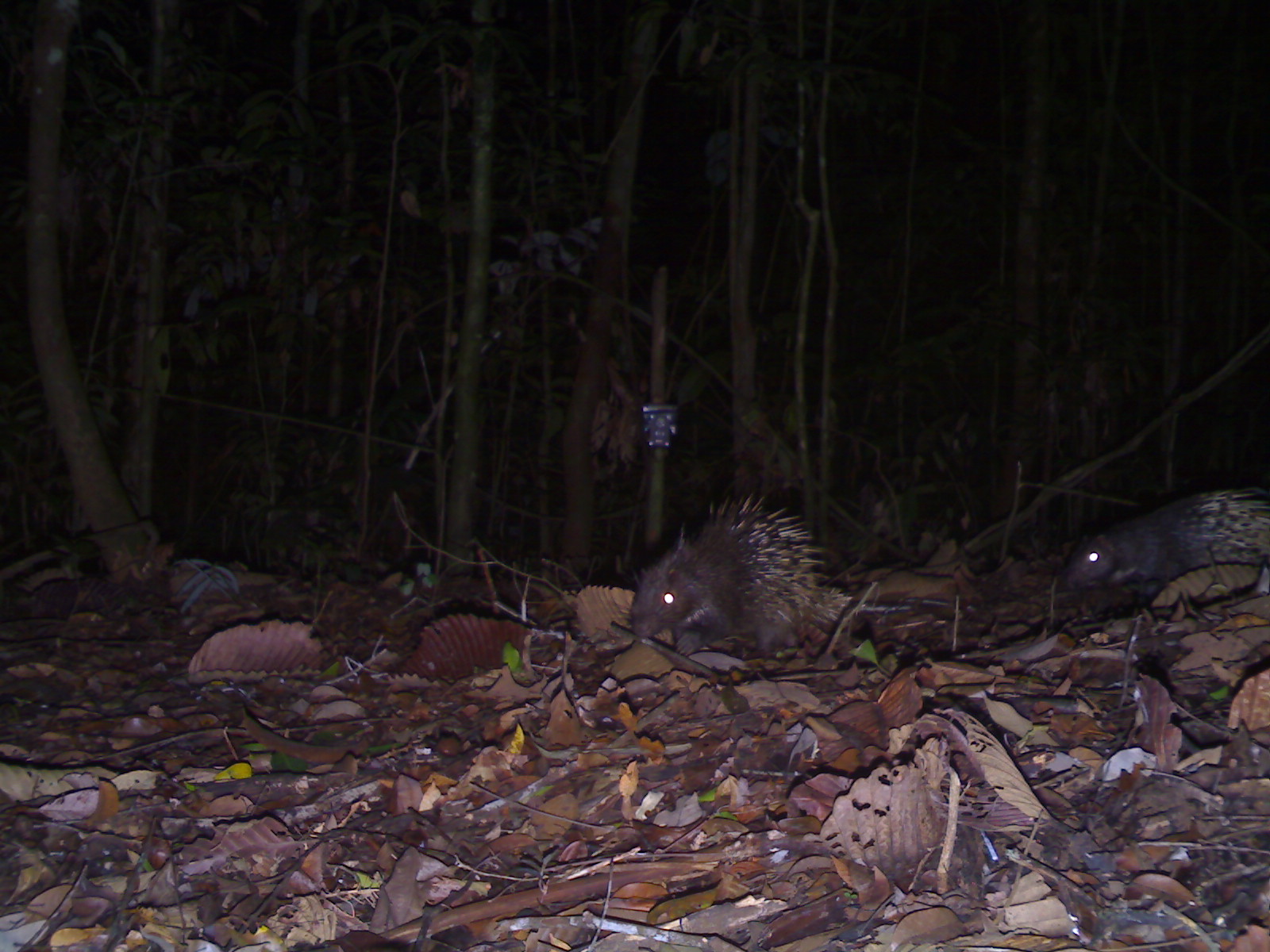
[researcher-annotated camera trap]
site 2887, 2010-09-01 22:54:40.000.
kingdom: Animalia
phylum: Chordata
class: Mammalia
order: Rodentia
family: Hystricidae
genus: Hystrix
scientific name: Hystrix brachyura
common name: east asian porcupine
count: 2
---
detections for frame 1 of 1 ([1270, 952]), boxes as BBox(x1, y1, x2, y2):
hystrix brachyura: BBox(625, 488, 856, 657); BBox(1059, 487, 1270, 590)